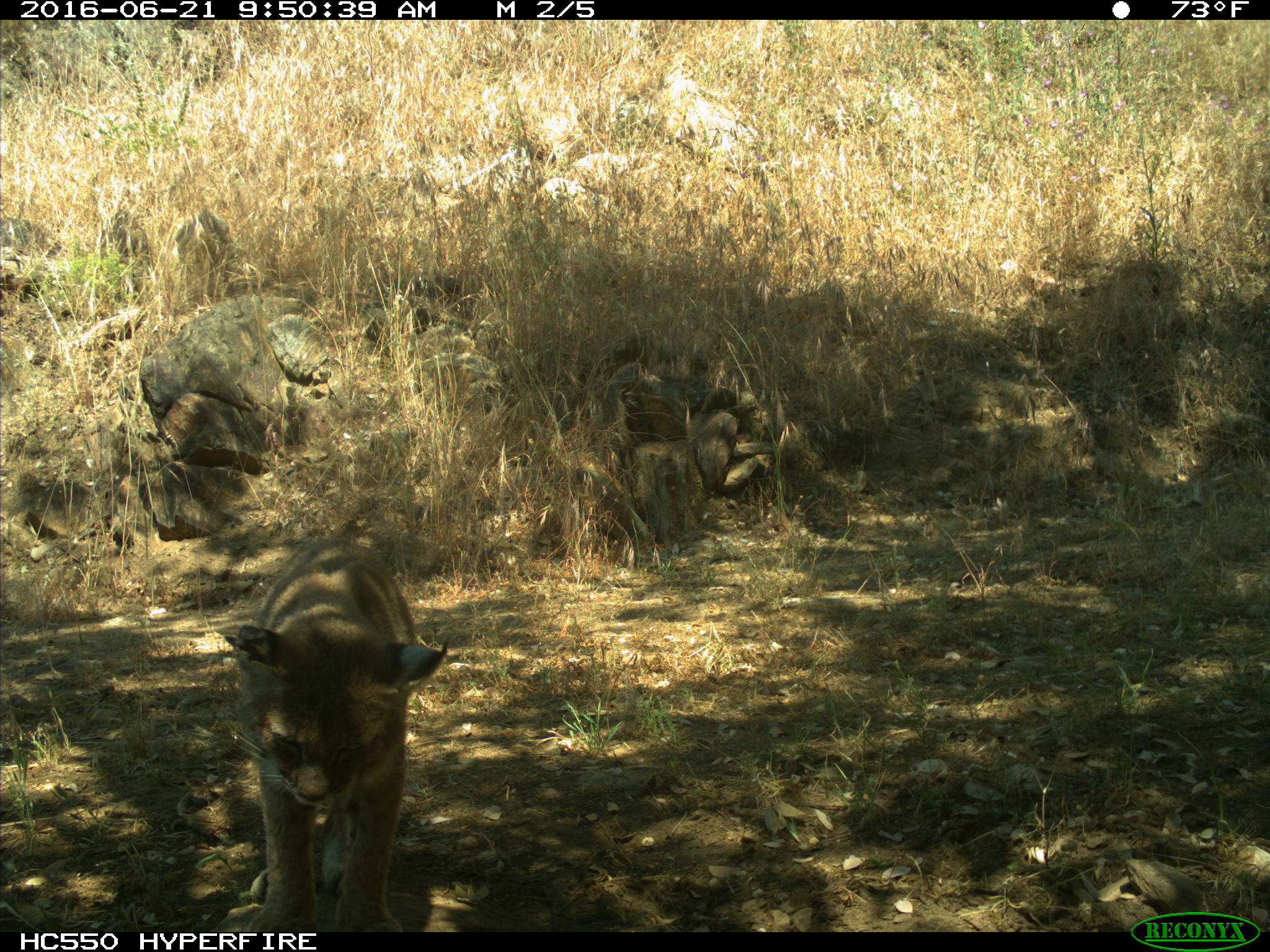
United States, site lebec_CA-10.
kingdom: Animalia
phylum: Chordata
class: Mammalia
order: Carnivora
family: Felidae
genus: Lynx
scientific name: Lynx rufus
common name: bobcat